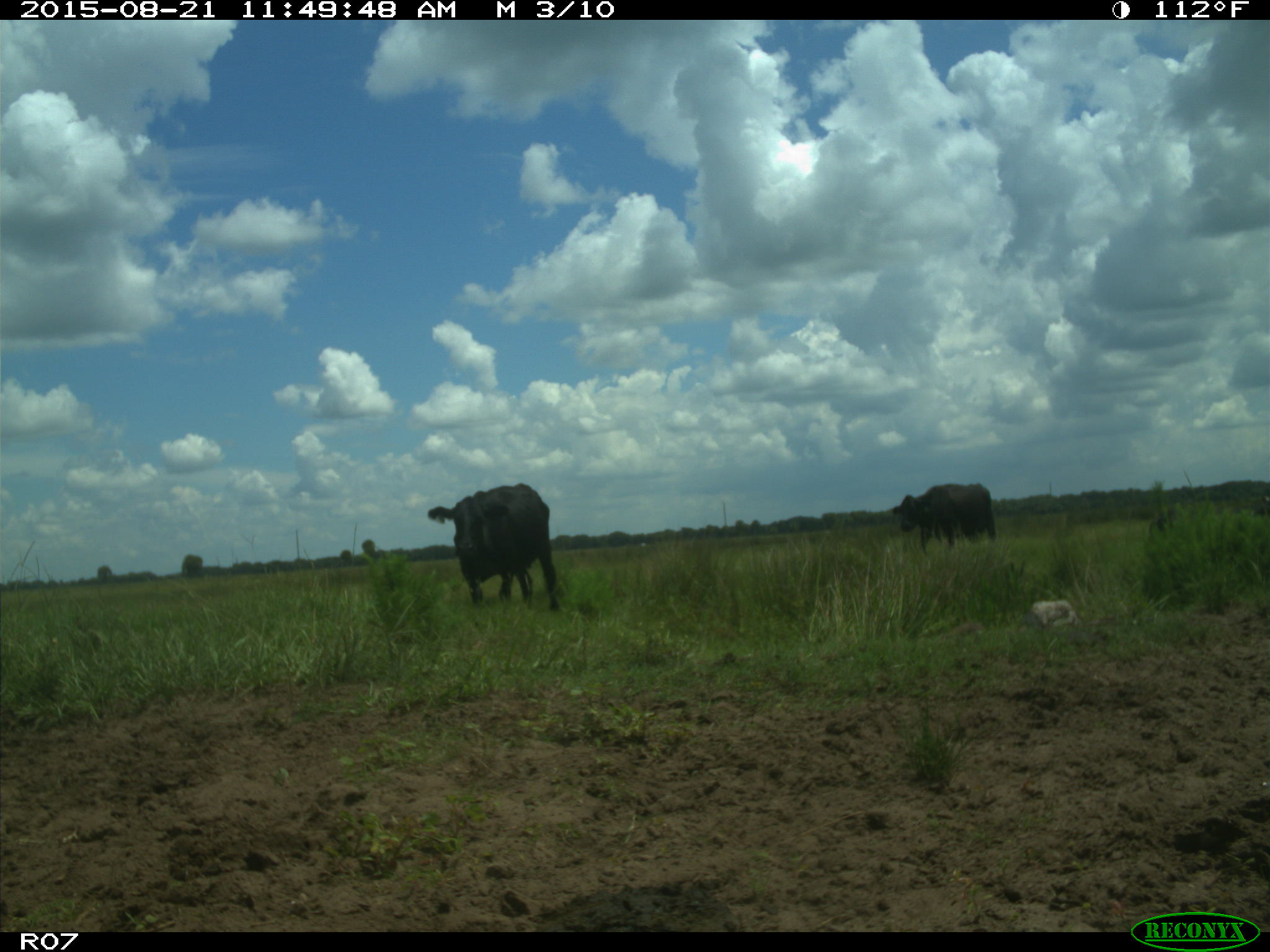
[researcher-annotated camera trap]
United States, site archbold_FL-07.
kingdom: Animalia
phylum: Chordata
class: Mammalia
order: Artiodactyla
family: Bovidae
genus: Bos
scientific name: Bos taurus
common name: domestic cow